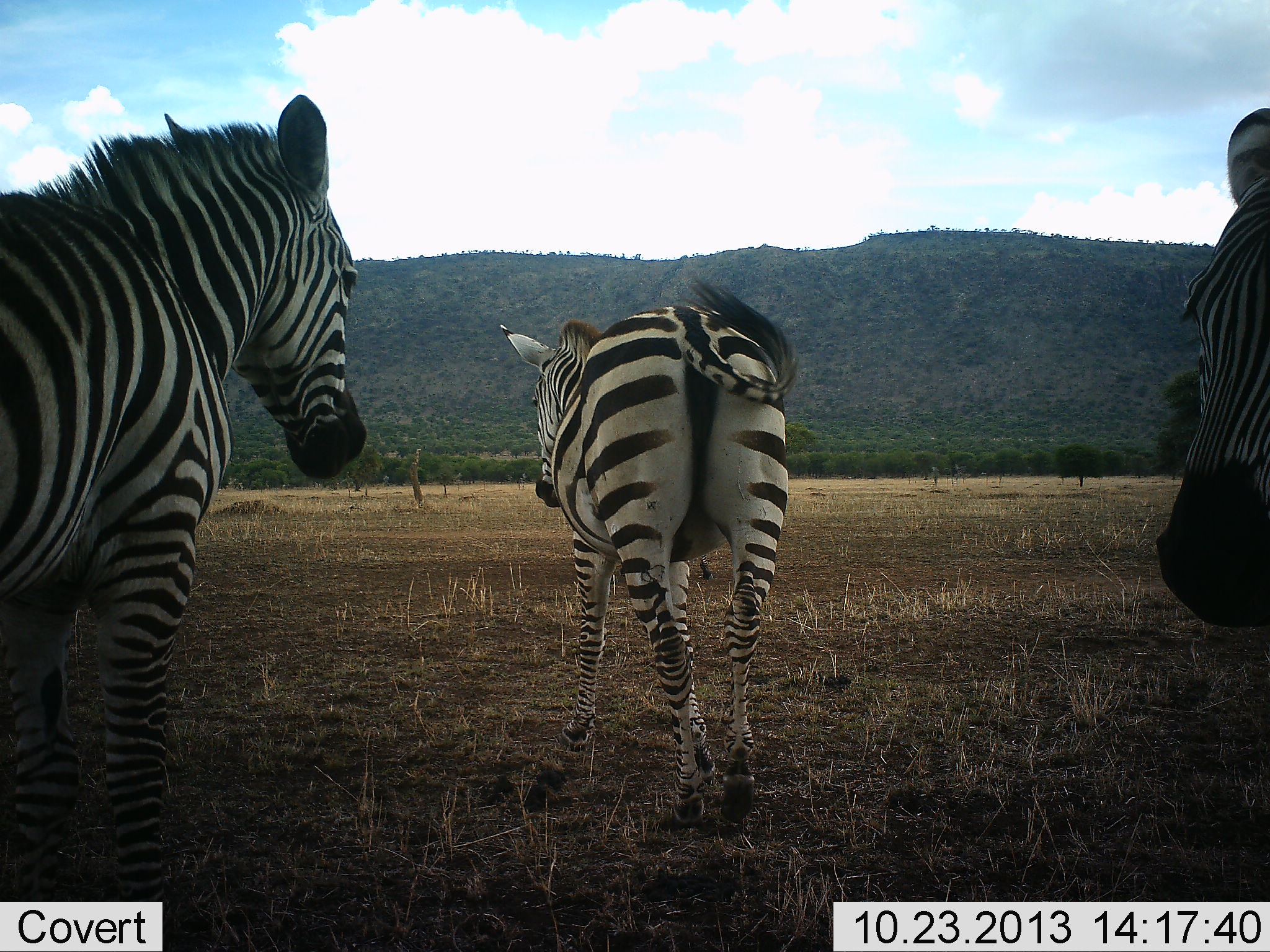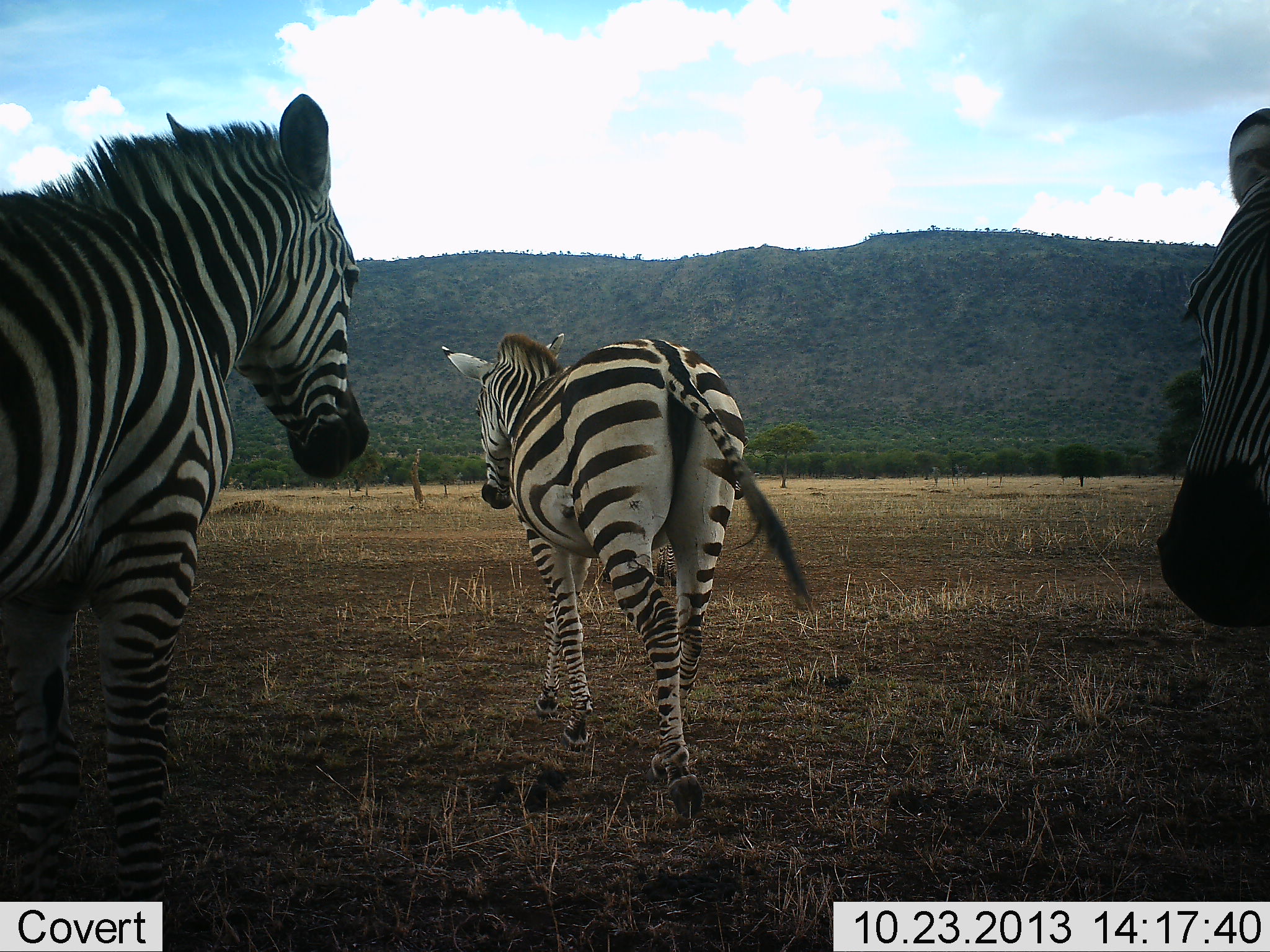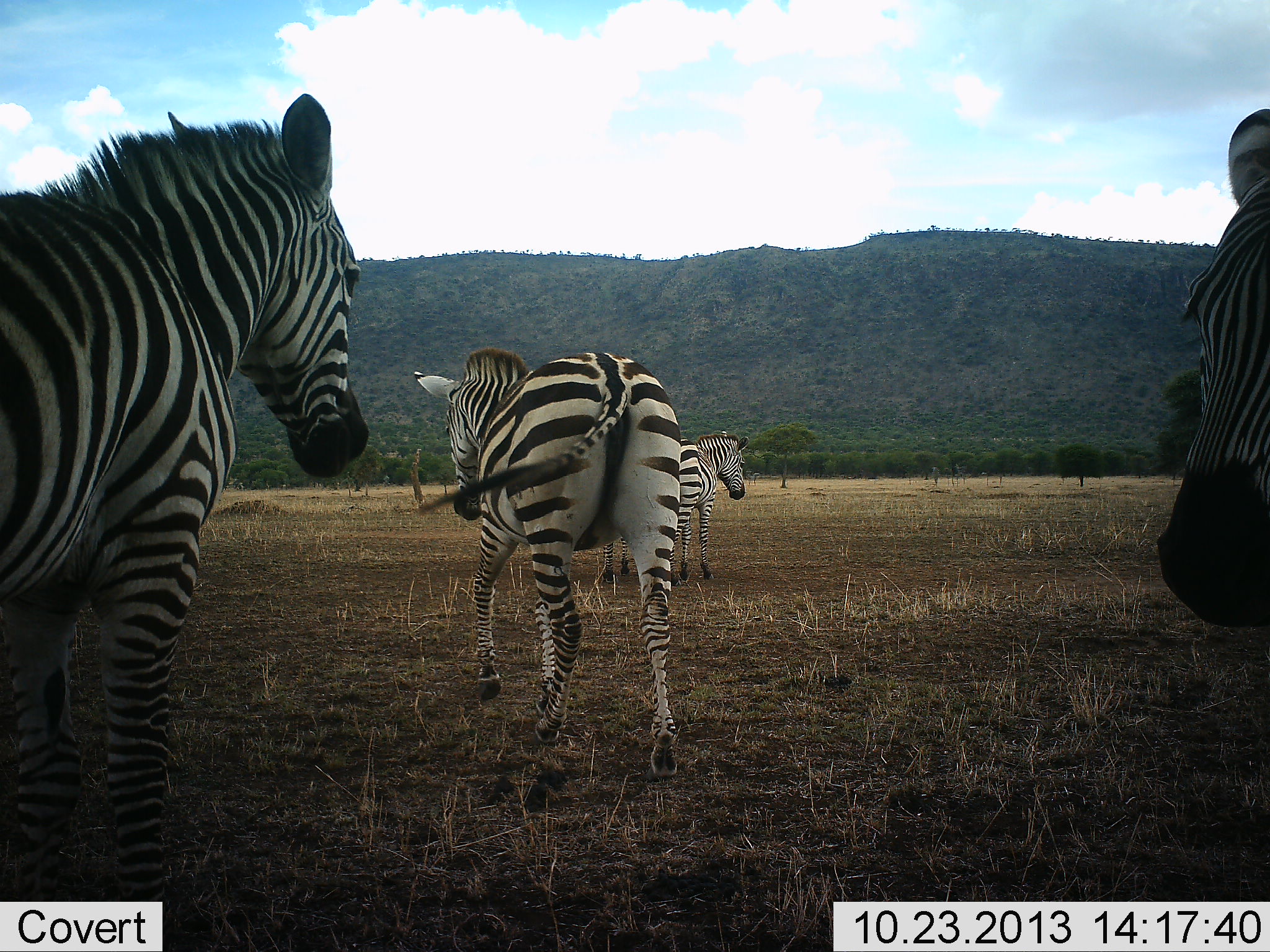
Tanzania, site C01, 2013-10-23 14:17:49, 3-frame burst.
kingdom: Animalia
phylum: Chordata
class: Mammalia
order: Perissodactyla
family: Equidae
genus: Equus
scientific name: Equus quagga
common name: plains zebra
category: zebra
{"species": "zebra (plains zebra) (Equus quagga)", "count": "4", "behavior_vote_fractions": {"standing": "77%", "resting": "3%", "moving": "82%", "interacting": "1%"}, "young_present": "0%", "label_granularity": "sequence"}